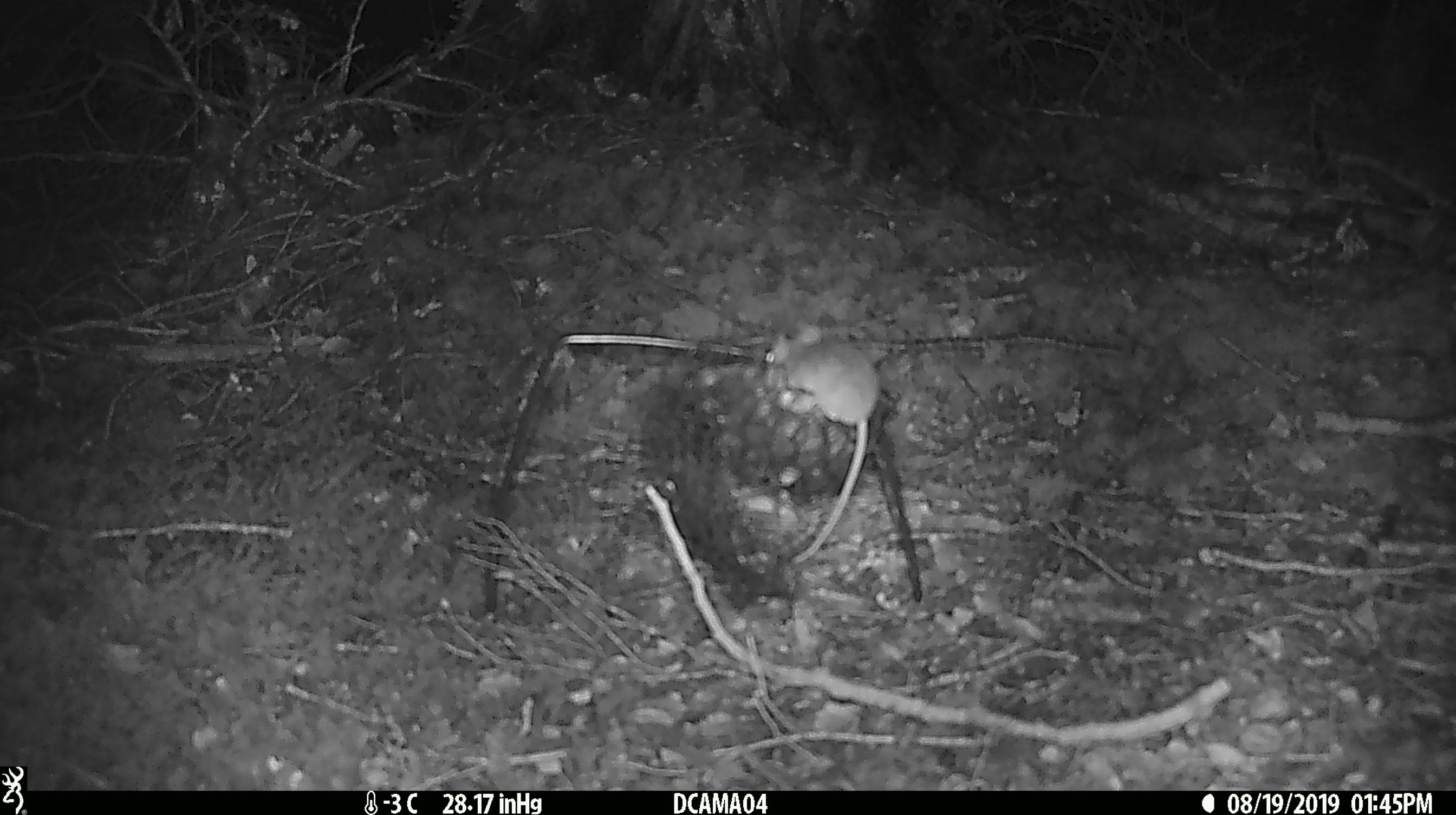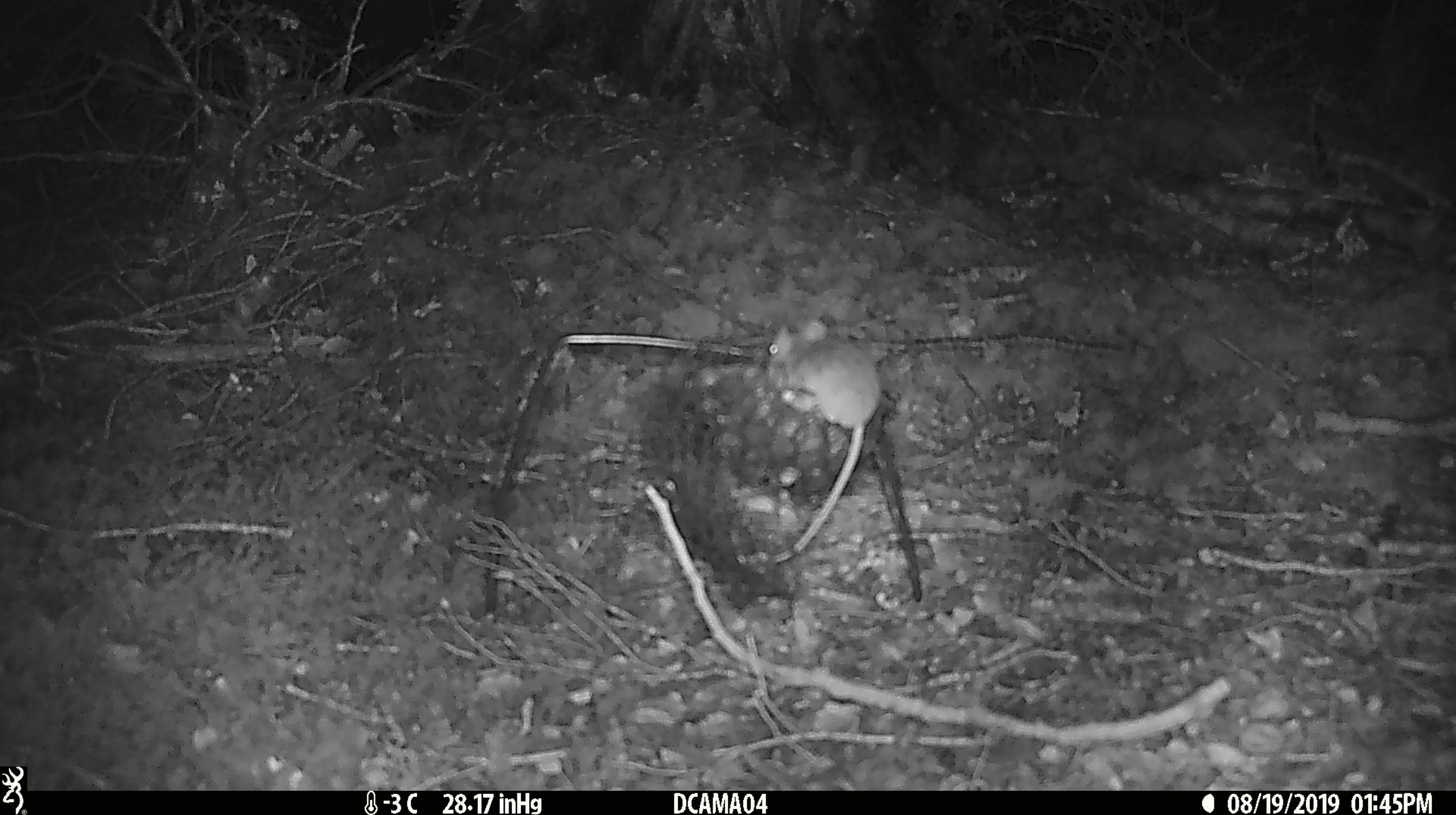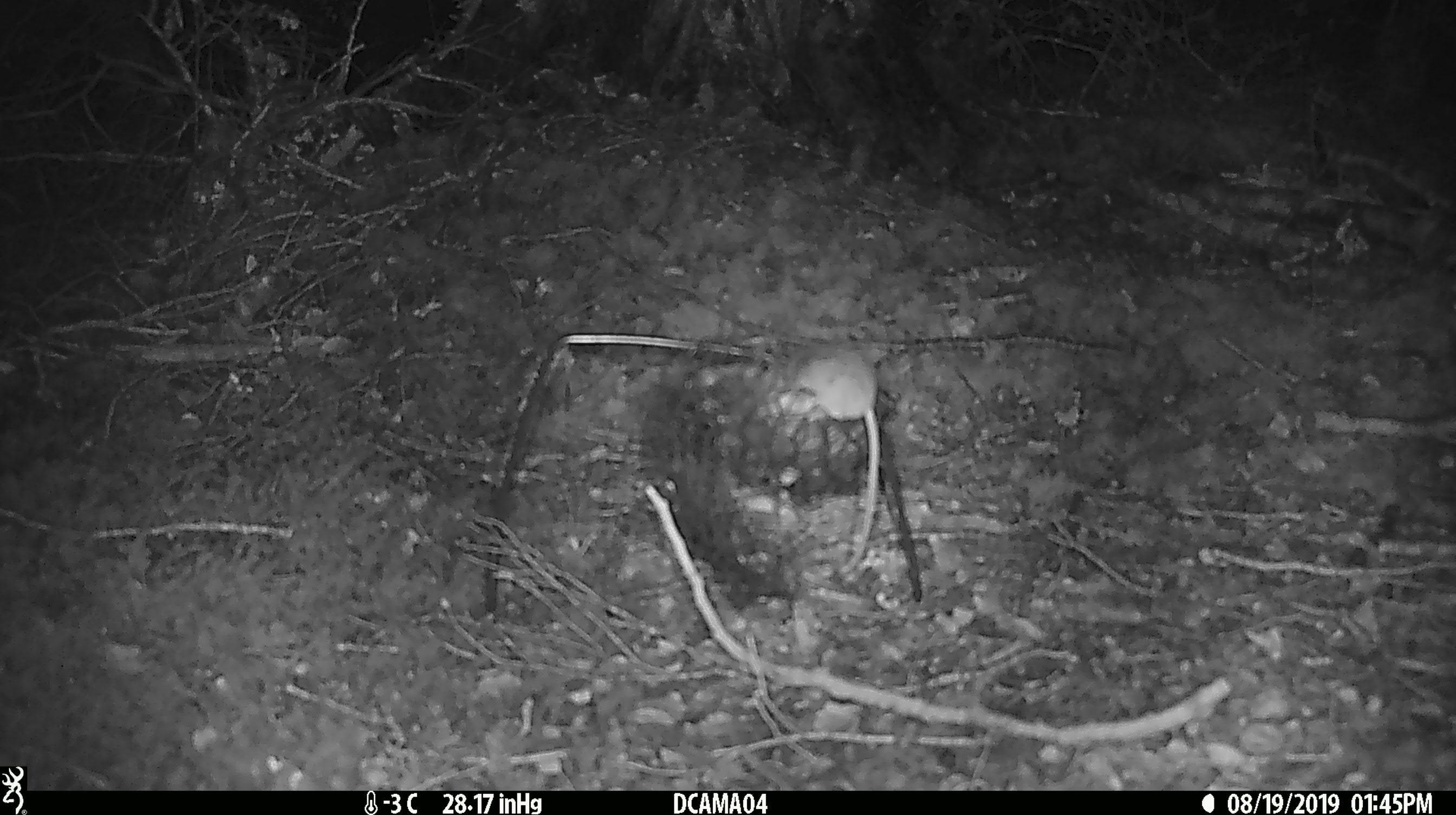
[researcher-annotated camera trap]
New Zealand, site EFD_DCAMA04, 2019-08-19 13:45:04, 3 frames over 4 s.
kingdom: Animalia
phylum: Chordata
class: Mammalia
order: Rodentia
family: Muridae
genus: Mus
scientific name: Mus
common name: mouse